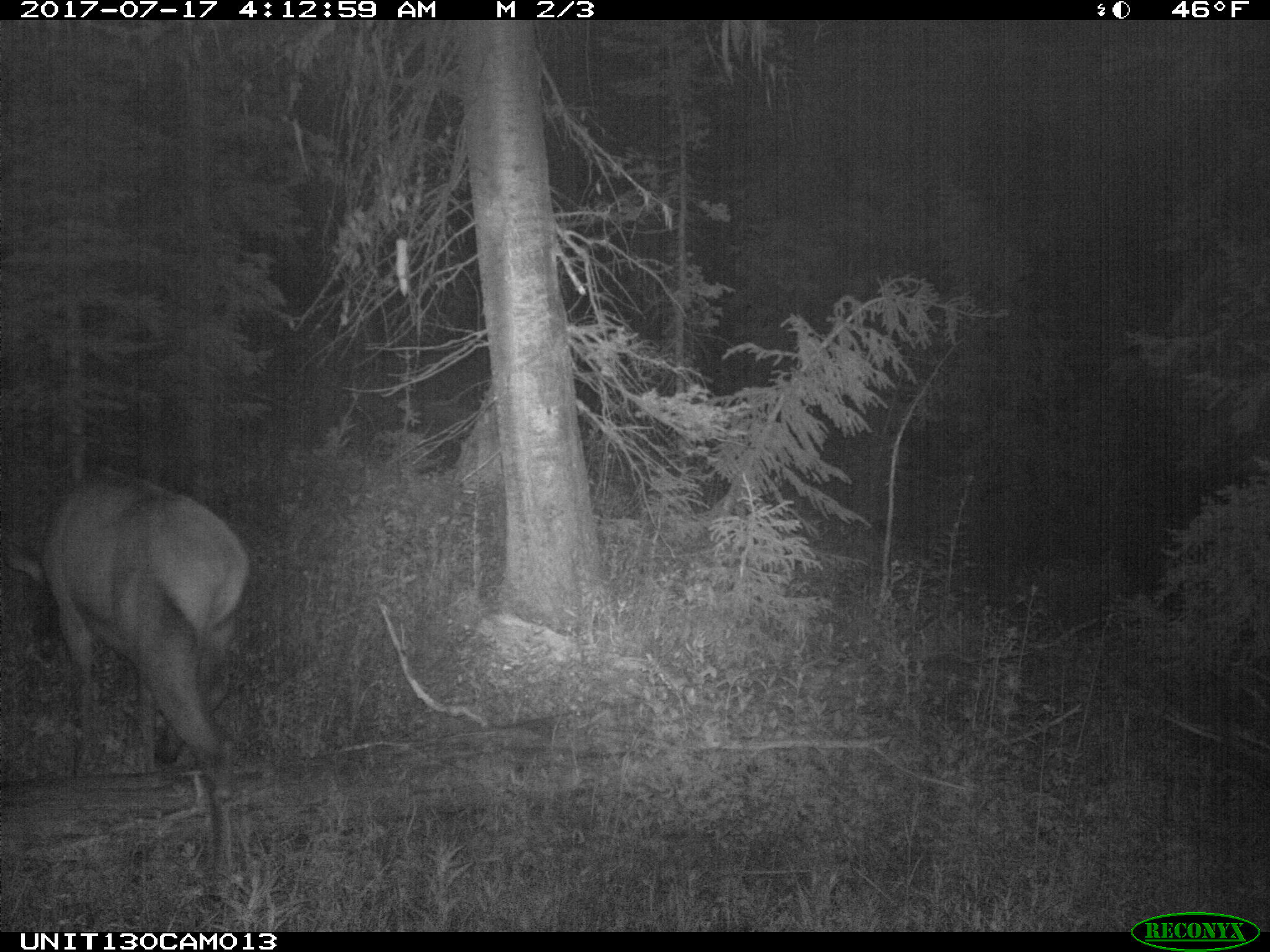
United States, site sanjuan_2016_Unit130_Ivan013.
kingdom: Animalia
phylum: Chordata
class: Mammalia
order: Artiodactyla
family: Cervidae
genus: Cervus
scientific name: Cervus elaphus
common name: red deer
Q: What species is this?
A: Cervus elaphus (red deer).